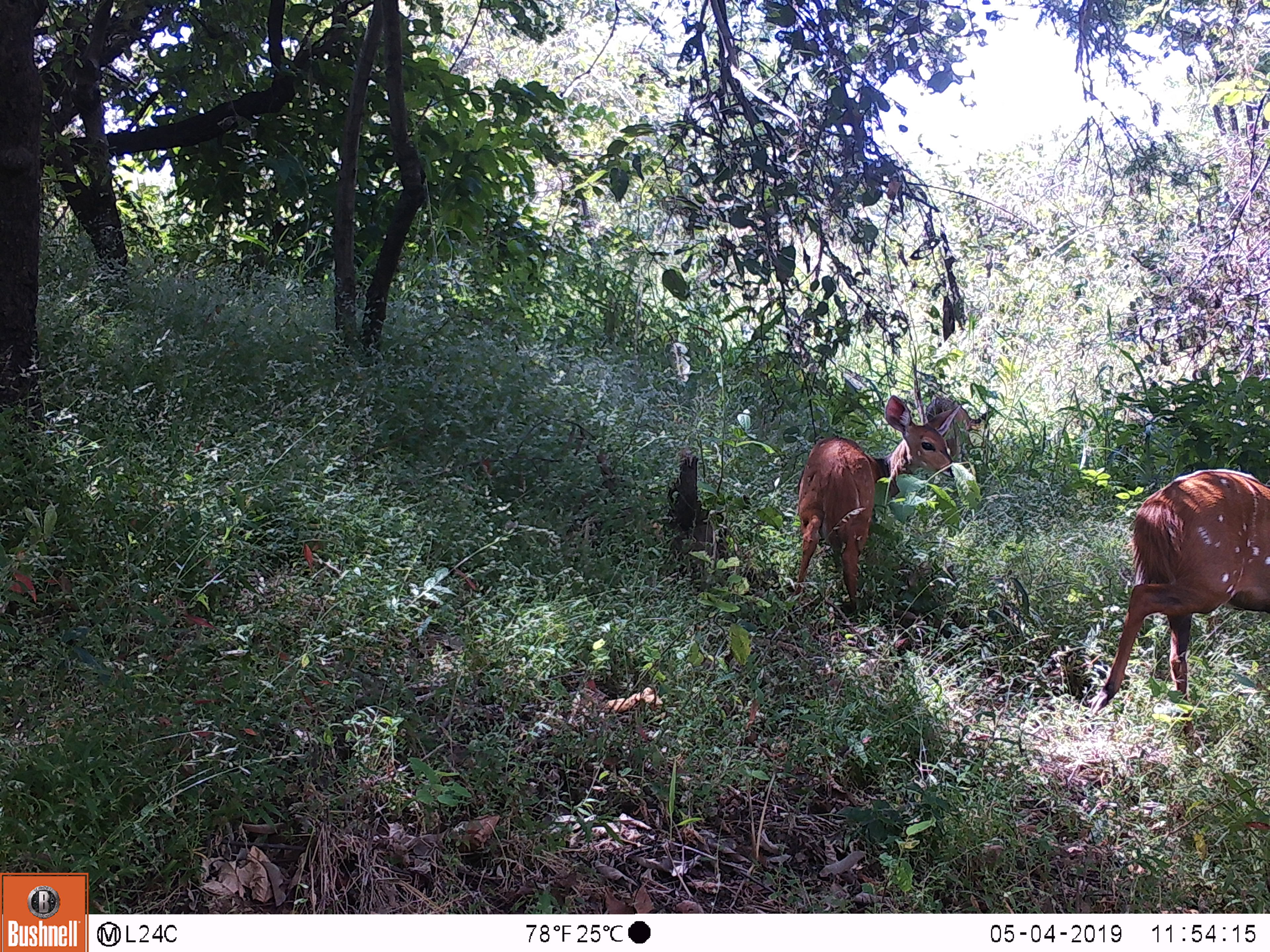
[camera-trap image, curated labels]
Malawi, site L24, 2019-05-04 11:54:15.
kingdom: Animalia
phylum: Chordata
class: Mammalia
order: Artiodactyla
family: Bovidae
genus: Tragelaphus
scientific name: Tragelaphus sylvaticus sylvaticus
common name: cape bushbuck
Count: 2.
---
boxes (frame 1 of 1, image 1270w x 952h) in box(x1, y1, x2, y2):
cape bushbuck: box(1088, 457, 1268, 708); box(782, 395, 993, 597)